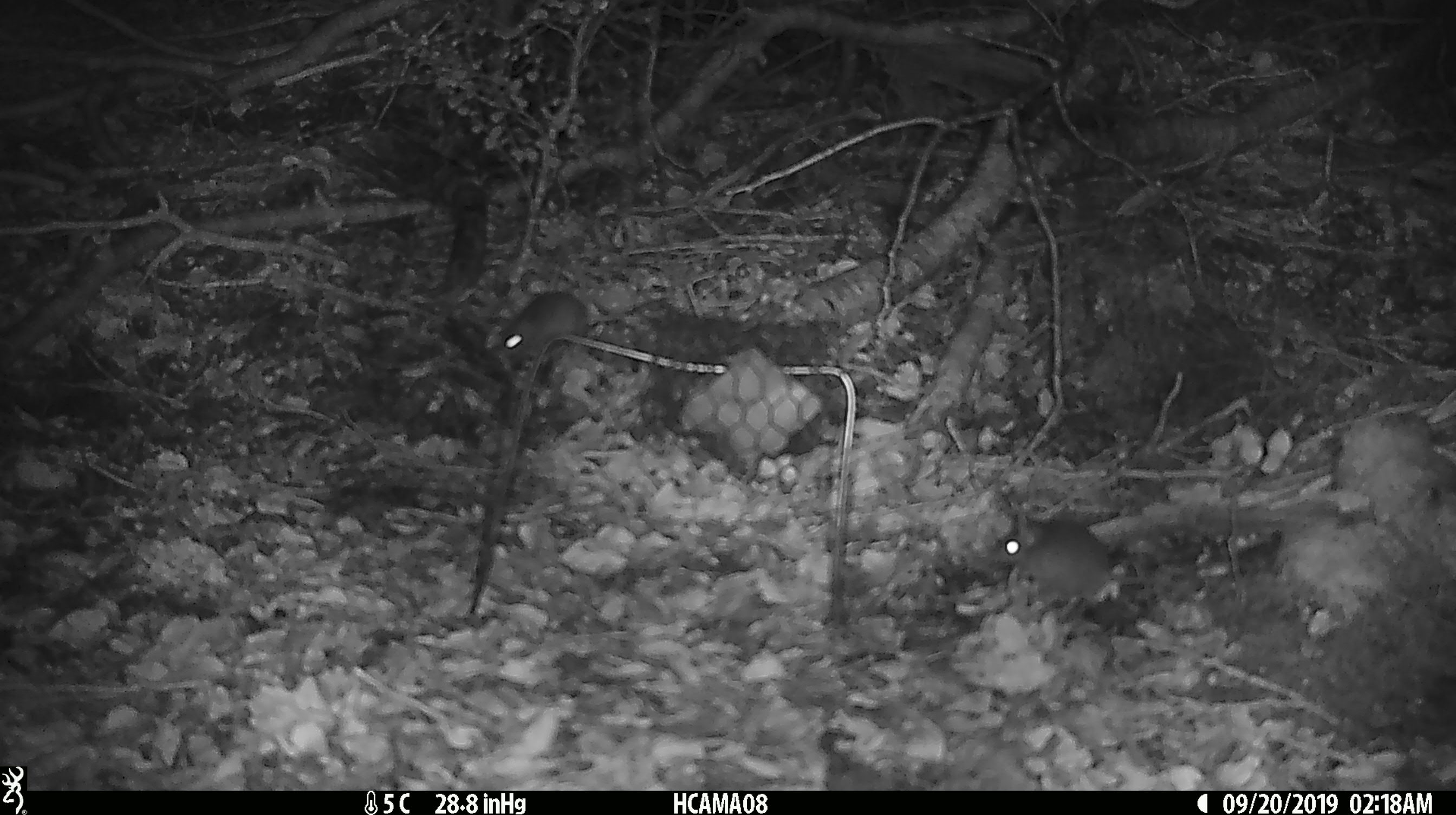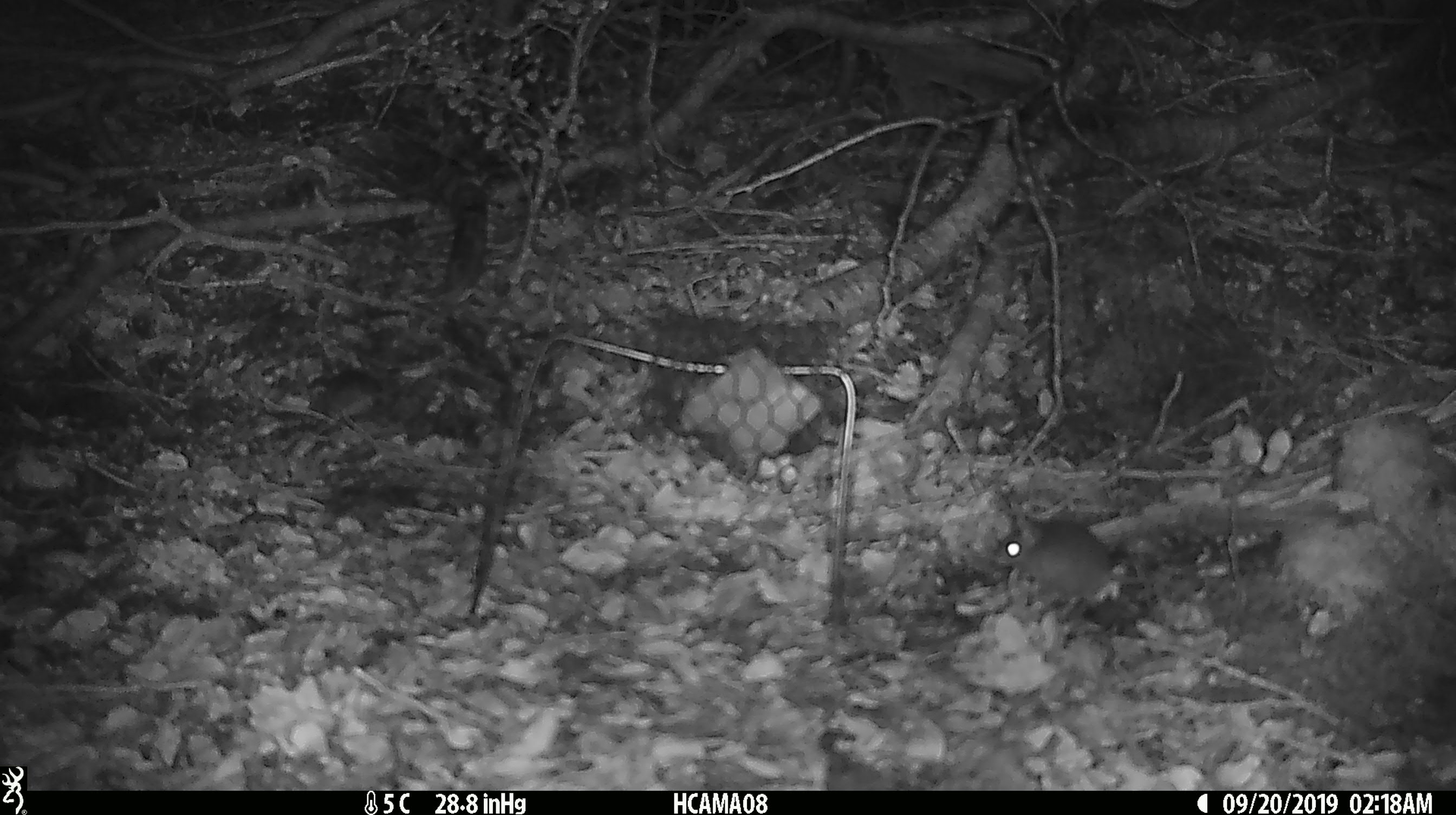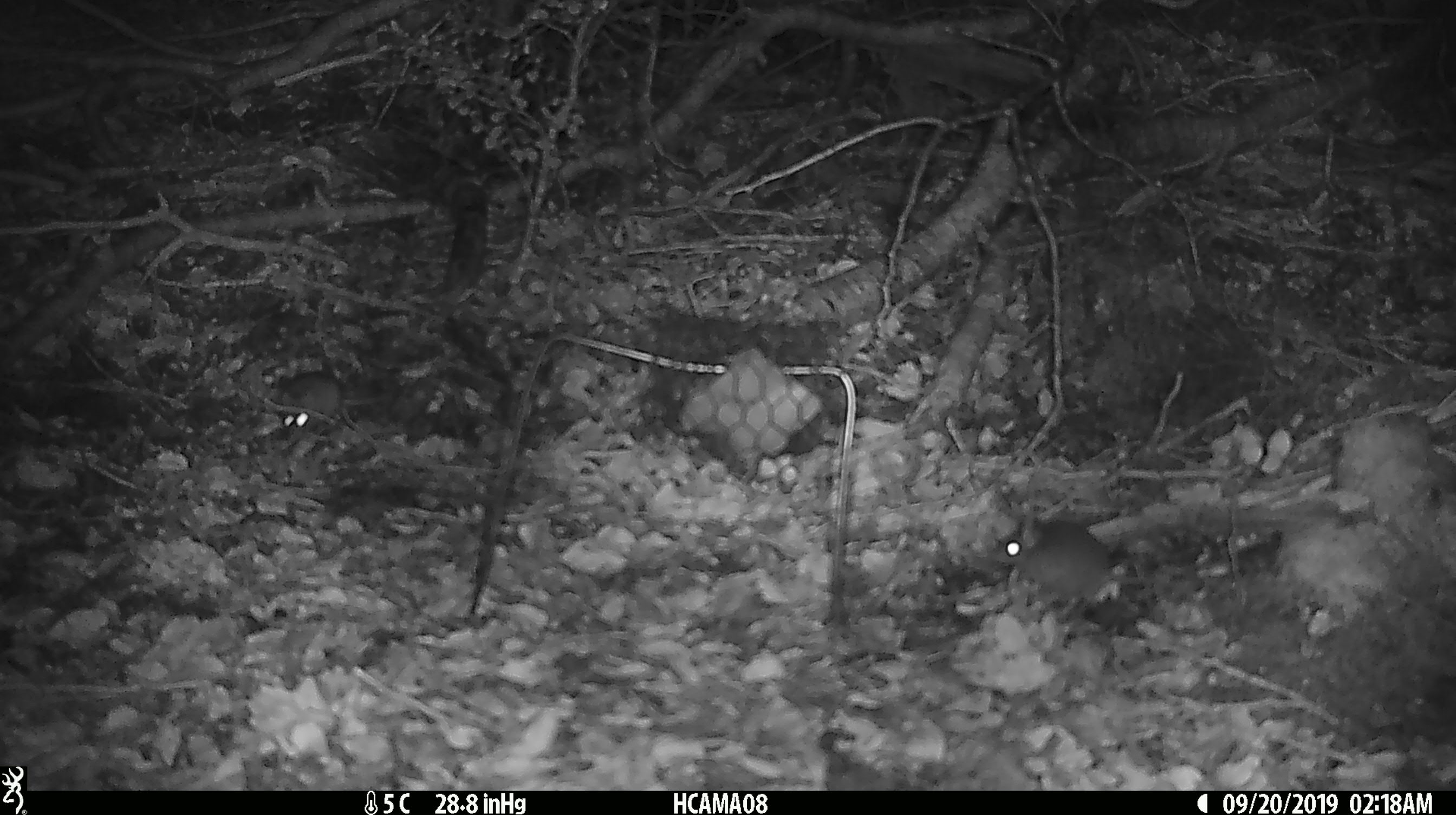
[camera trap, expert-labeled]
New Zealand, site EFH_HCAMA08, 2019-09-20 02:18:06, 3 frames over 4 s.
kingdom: Animalia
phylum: Chordata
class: Mammalia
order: Rodentia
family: Muridae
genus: Mus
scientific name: Mus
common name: mouse